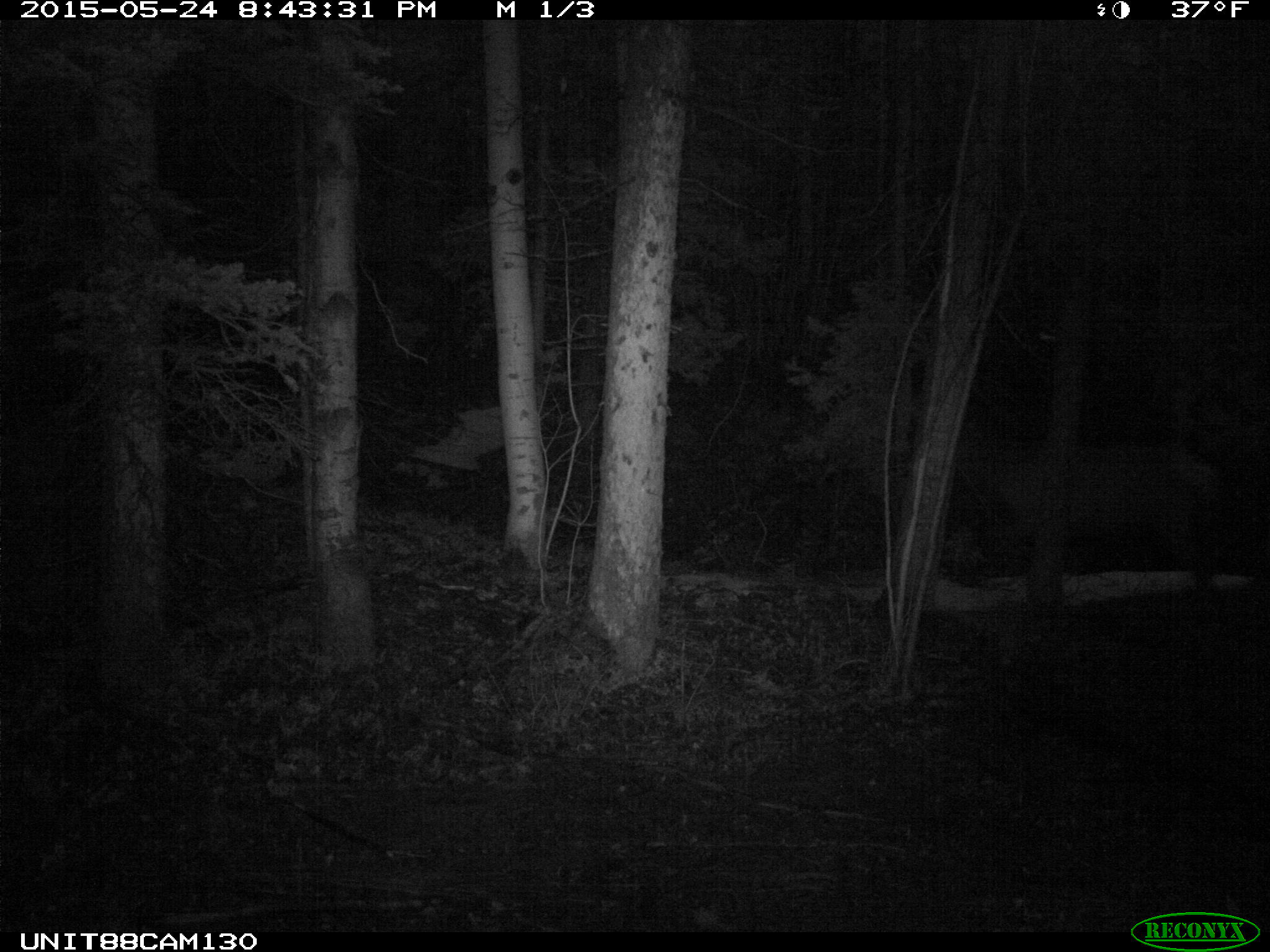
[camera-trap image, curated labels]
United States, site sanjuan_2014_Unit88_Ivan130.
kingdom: Animalia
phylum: Chordata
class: Mammalia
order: Artiodactyla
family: Cervidae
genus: Cervus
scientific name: Cervus elaphus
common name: red deer